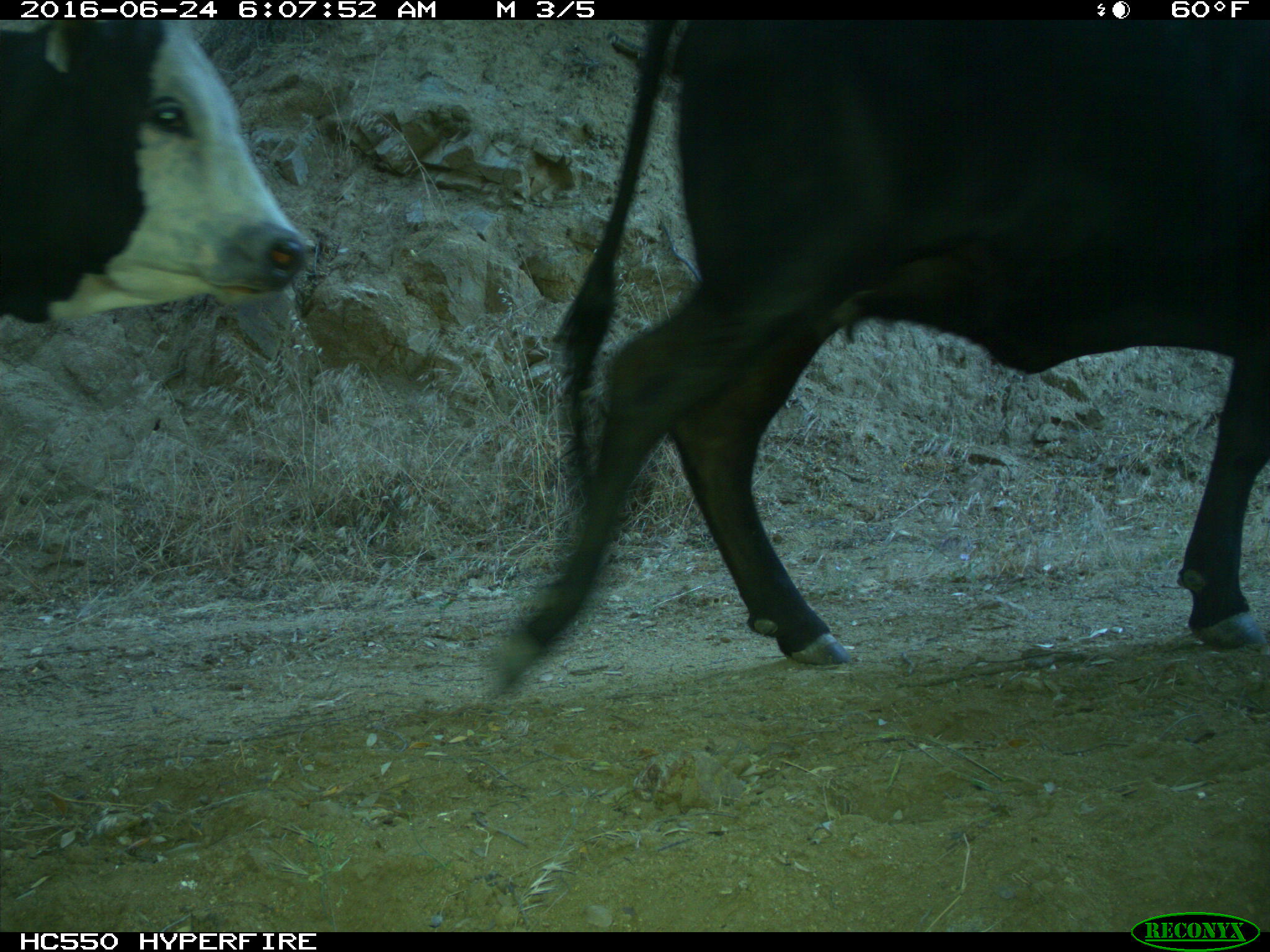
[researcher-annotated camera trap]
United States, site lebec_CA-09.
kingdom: Animalia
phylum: Chordata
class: Mammalia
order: Artiodactyla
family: Bovidae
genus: Bos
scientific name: Bos taurus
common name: domestic cow